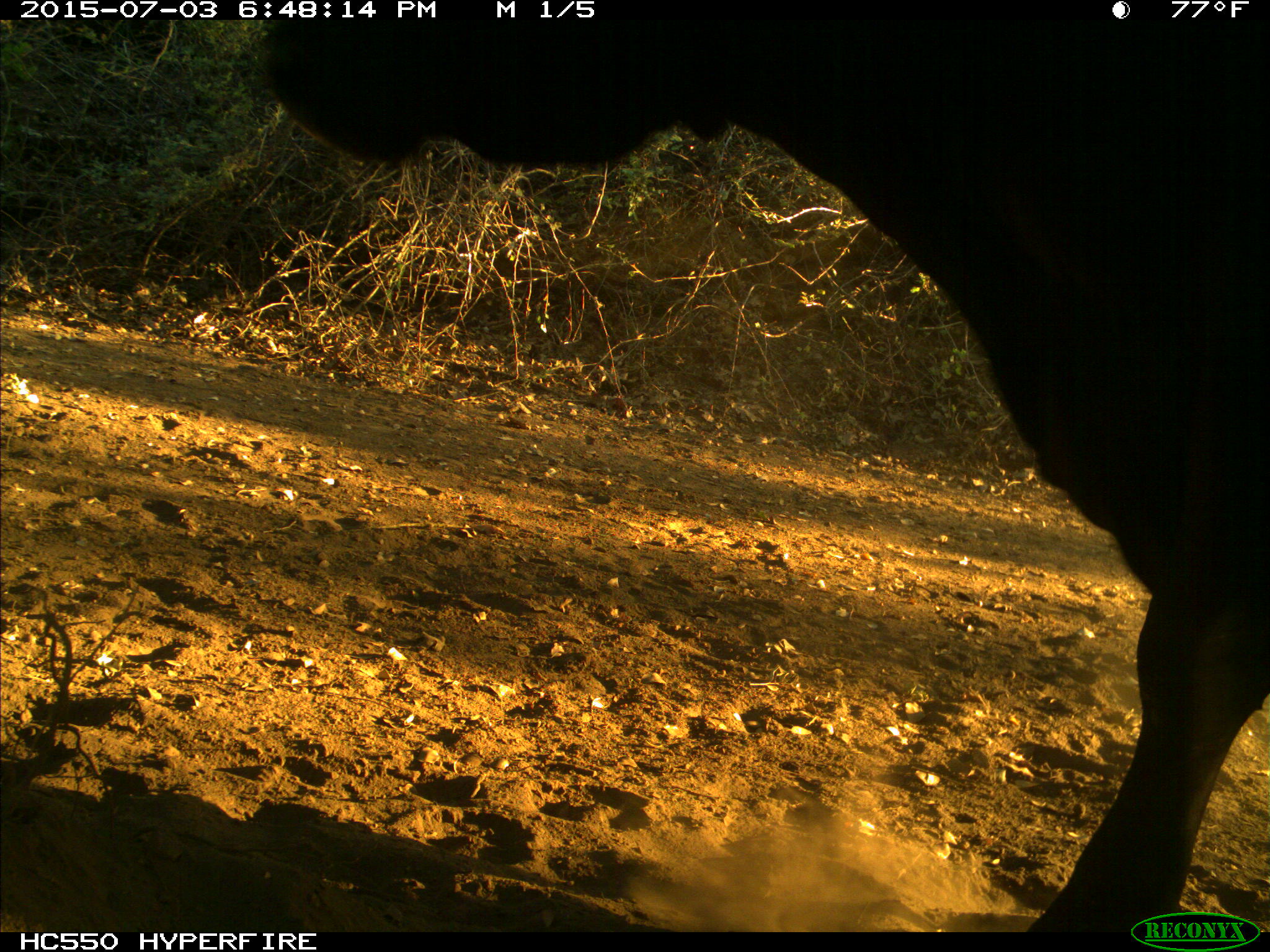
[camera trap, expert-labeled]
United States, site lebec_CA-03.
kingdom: Animalia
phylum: Chordata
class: Mammalia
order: Artiodactyla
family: Bovidae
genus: Bos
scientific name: Bos taurus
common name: domestic cow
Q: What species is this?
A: Bos taurus (domestic cow).